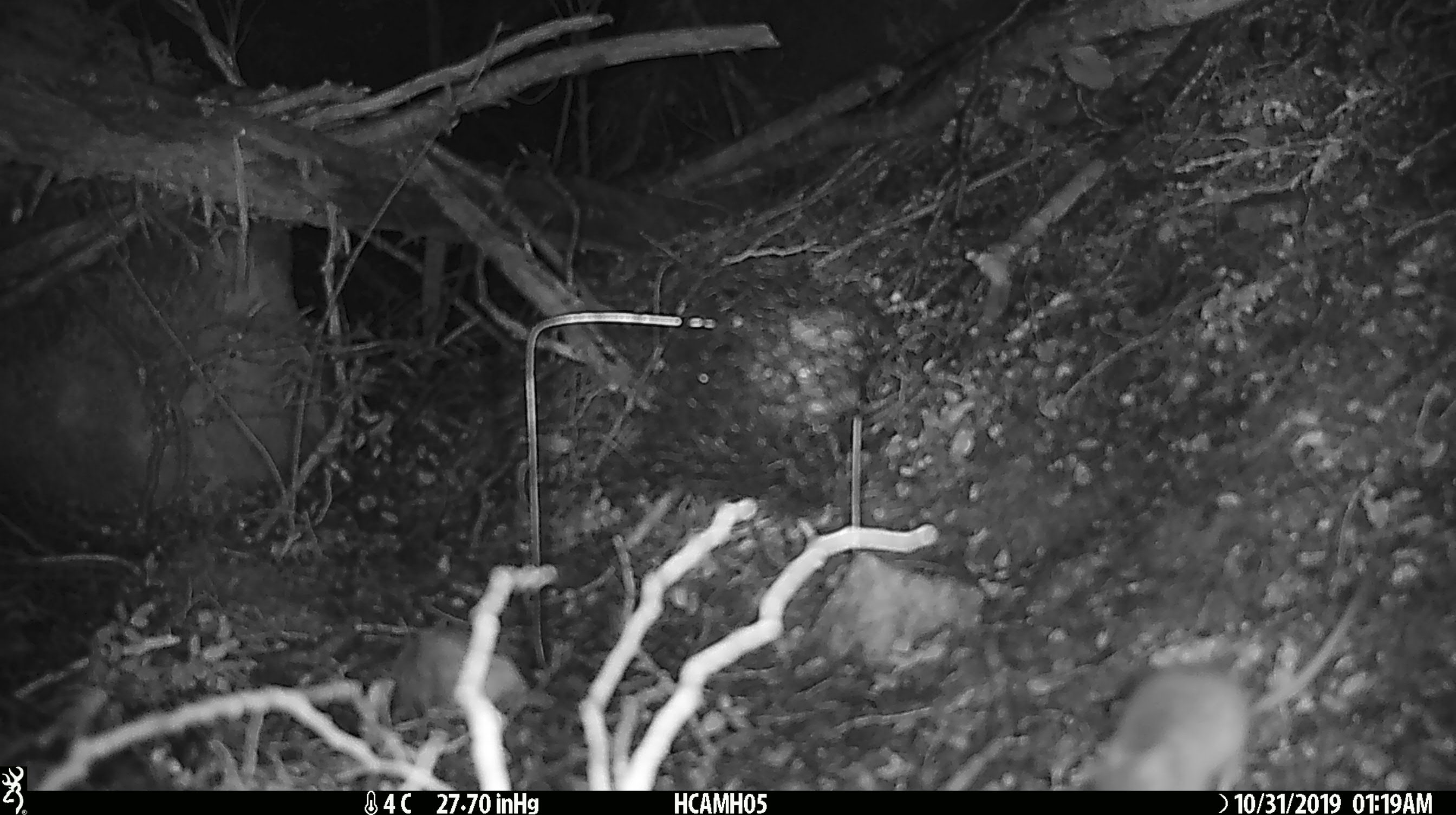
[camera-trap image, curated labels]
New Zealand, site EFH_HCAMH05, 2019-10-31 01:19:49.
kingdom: Animalia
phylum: Chordata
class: Mammalia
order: Rodentia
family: Muridae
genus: Mus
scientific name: Mus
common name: mouse